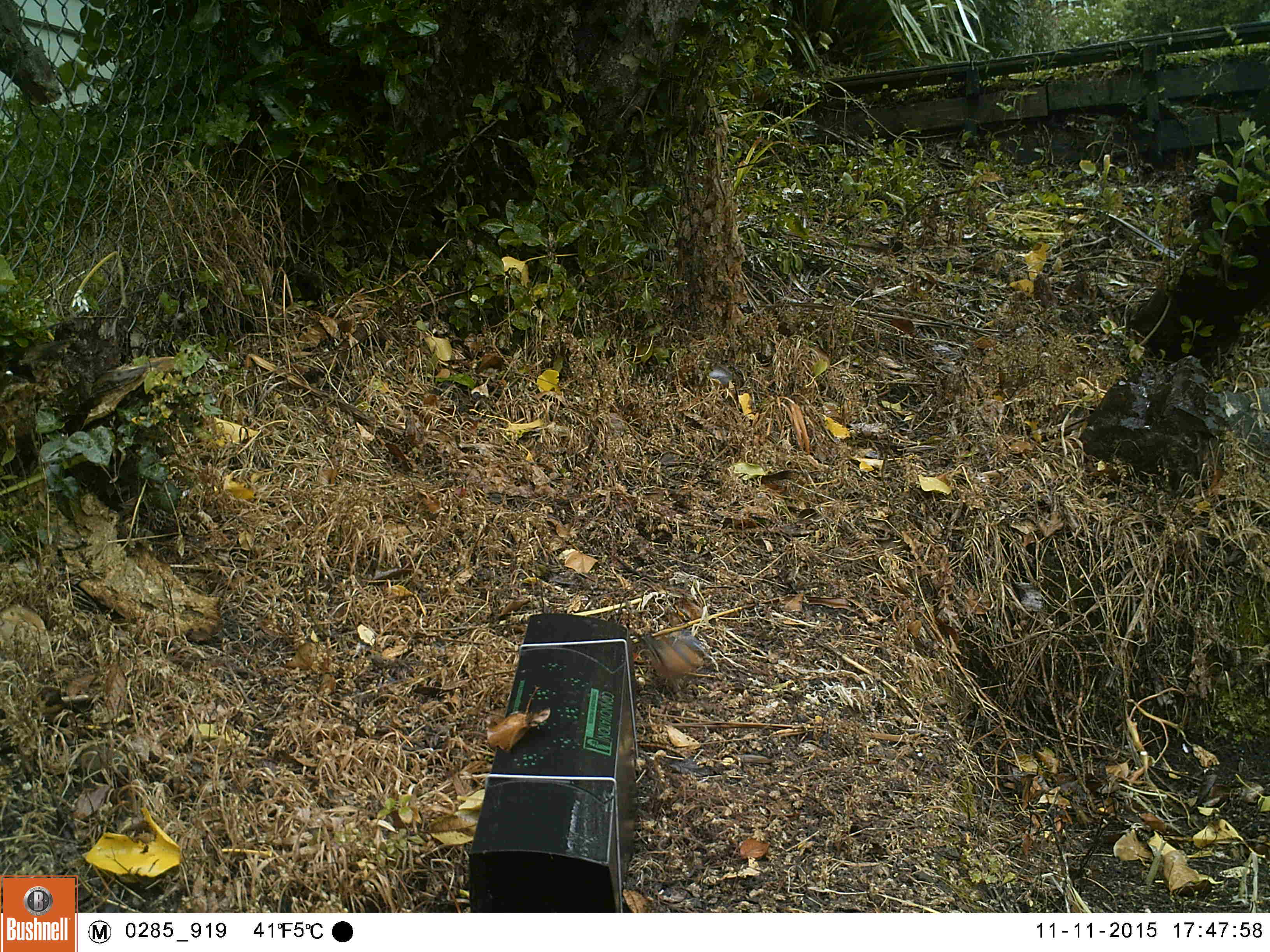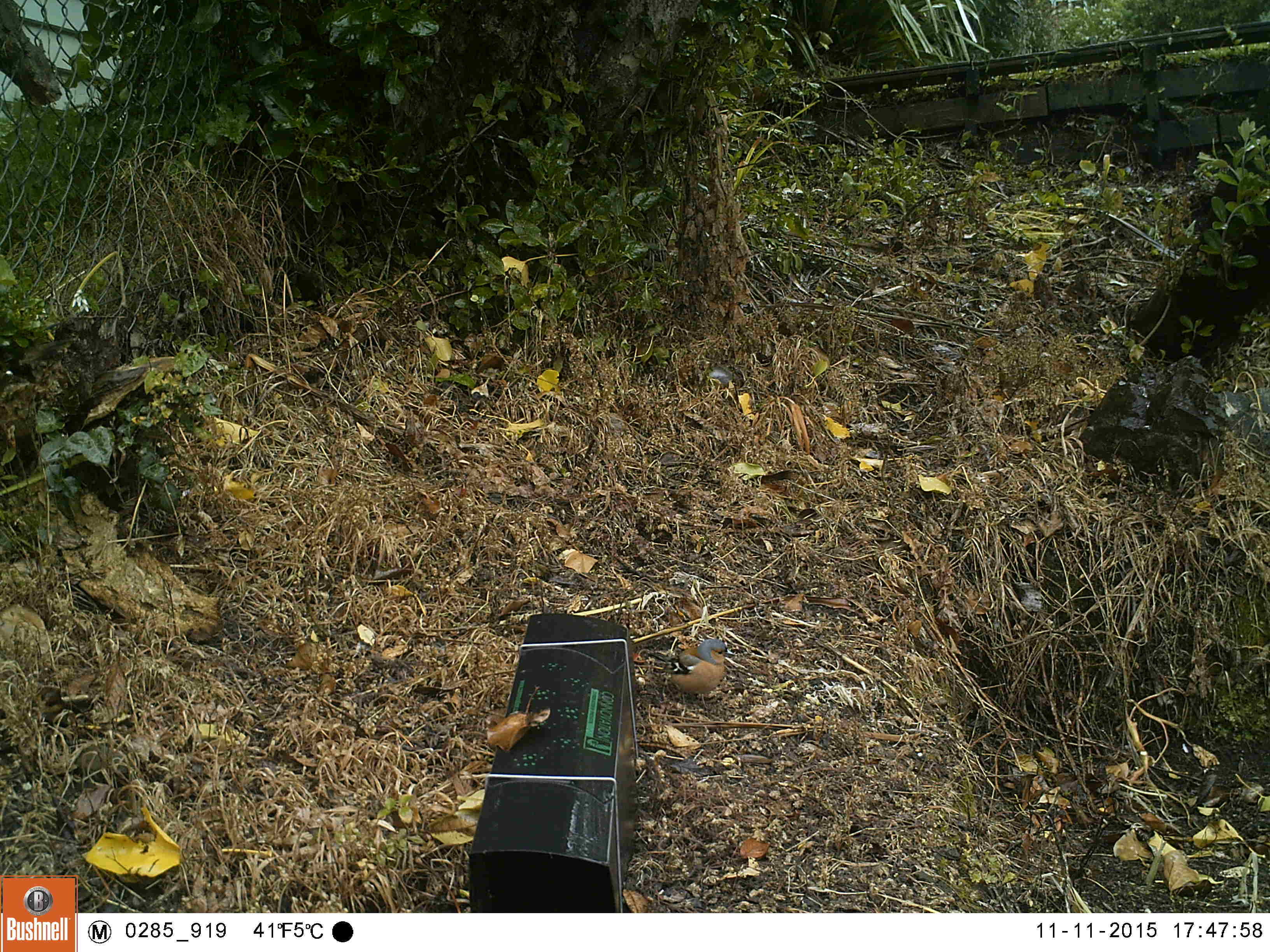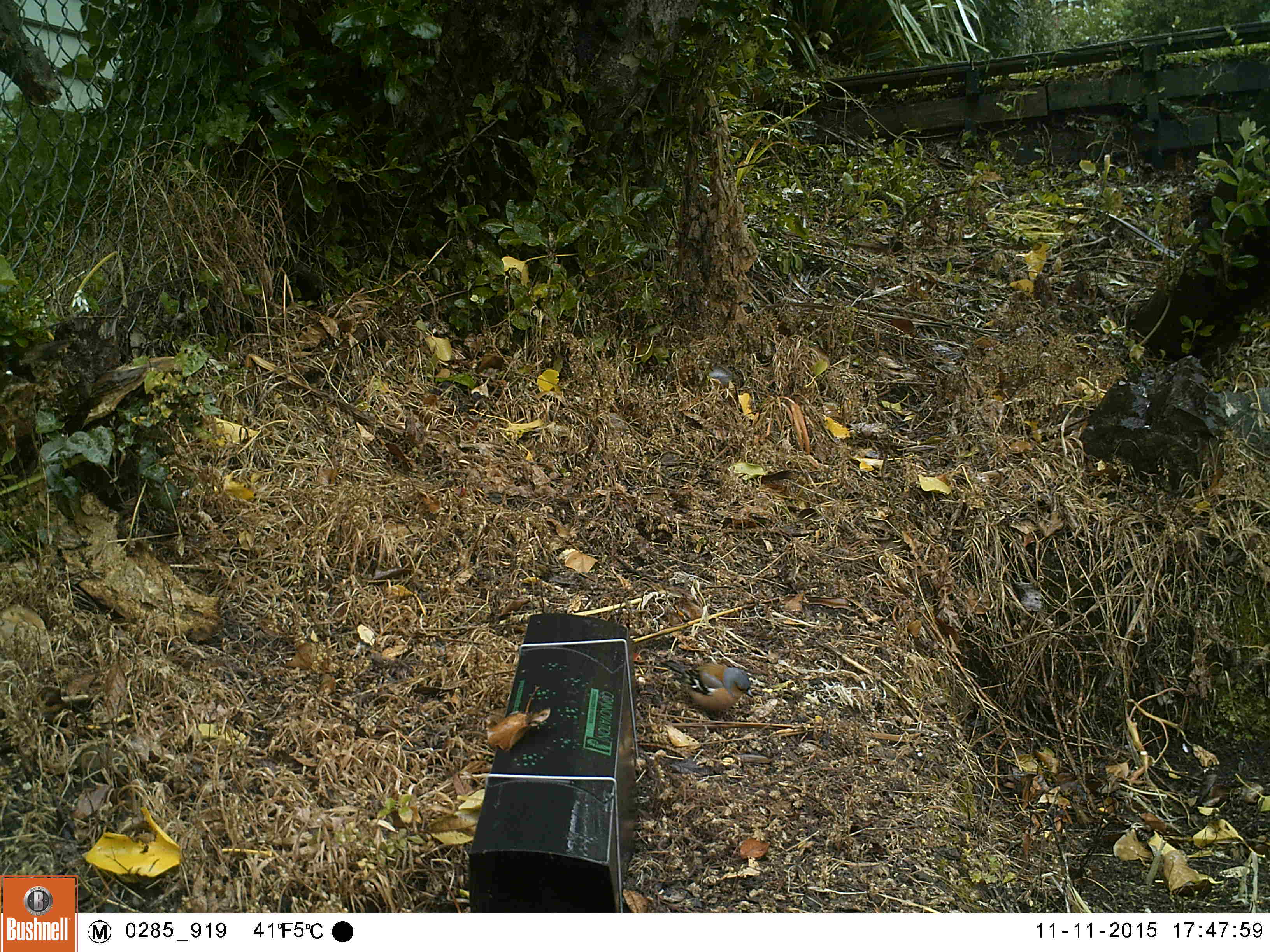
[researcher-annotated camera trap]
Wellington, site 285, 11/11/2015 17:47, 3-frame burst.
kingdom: Animalia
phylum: Chordata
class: Aves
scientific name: Aves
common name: bird